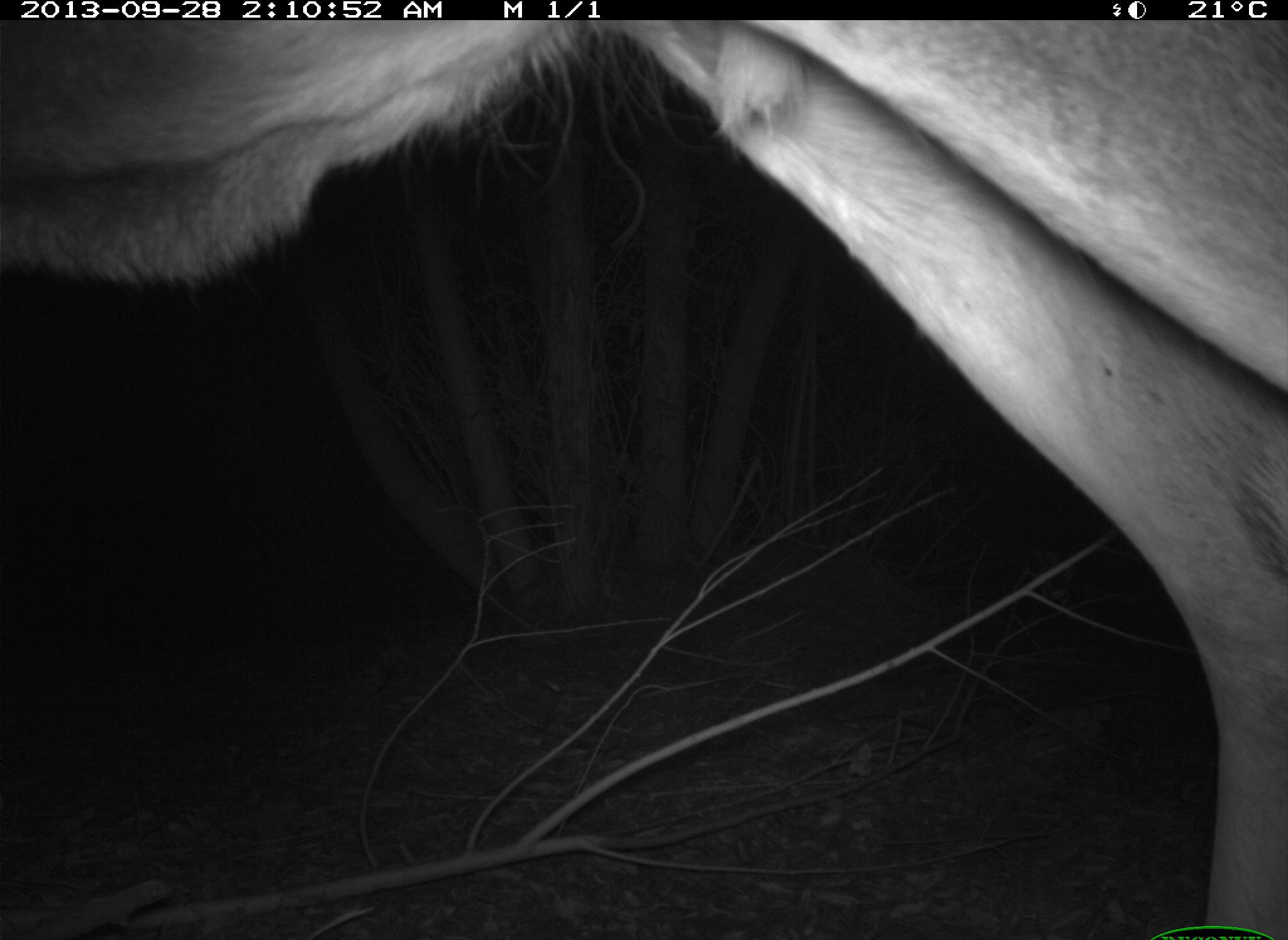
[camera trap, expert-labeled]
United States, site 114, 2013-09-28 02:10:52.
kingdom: Animalia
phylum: Chordata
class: Mammalia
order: Artiodactyla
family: Cervidae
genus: Odocoileus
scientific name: Odocoileus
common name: deer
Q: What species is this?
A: Deer (Odocoileus).